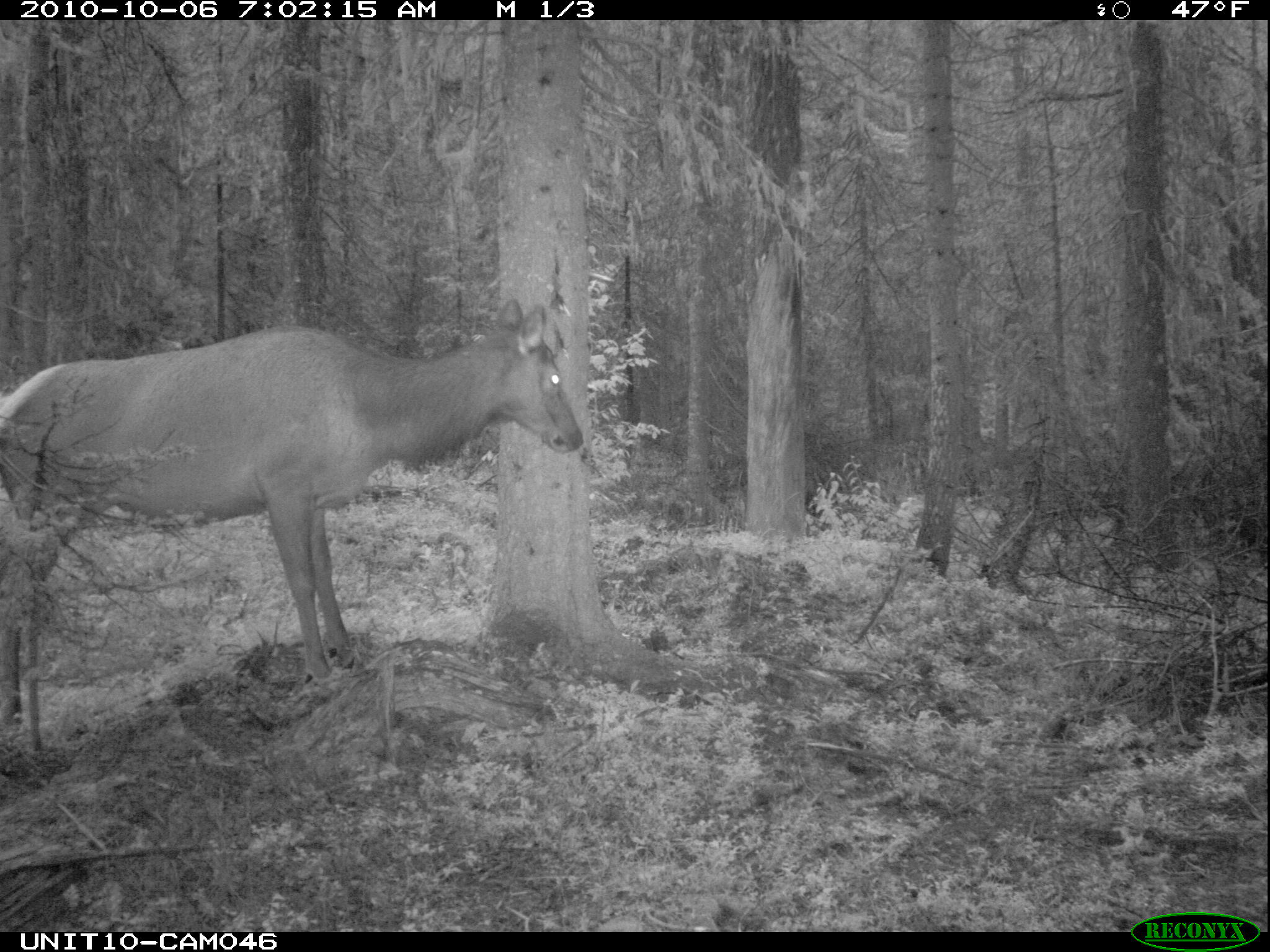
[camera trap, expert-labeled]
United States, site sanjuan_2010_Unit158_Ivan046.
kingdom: Animalia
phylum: Chordata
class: Mammalia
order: Artiodactyla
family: Cervidae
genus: Cervus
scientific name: Cervus elaphus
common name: red deer